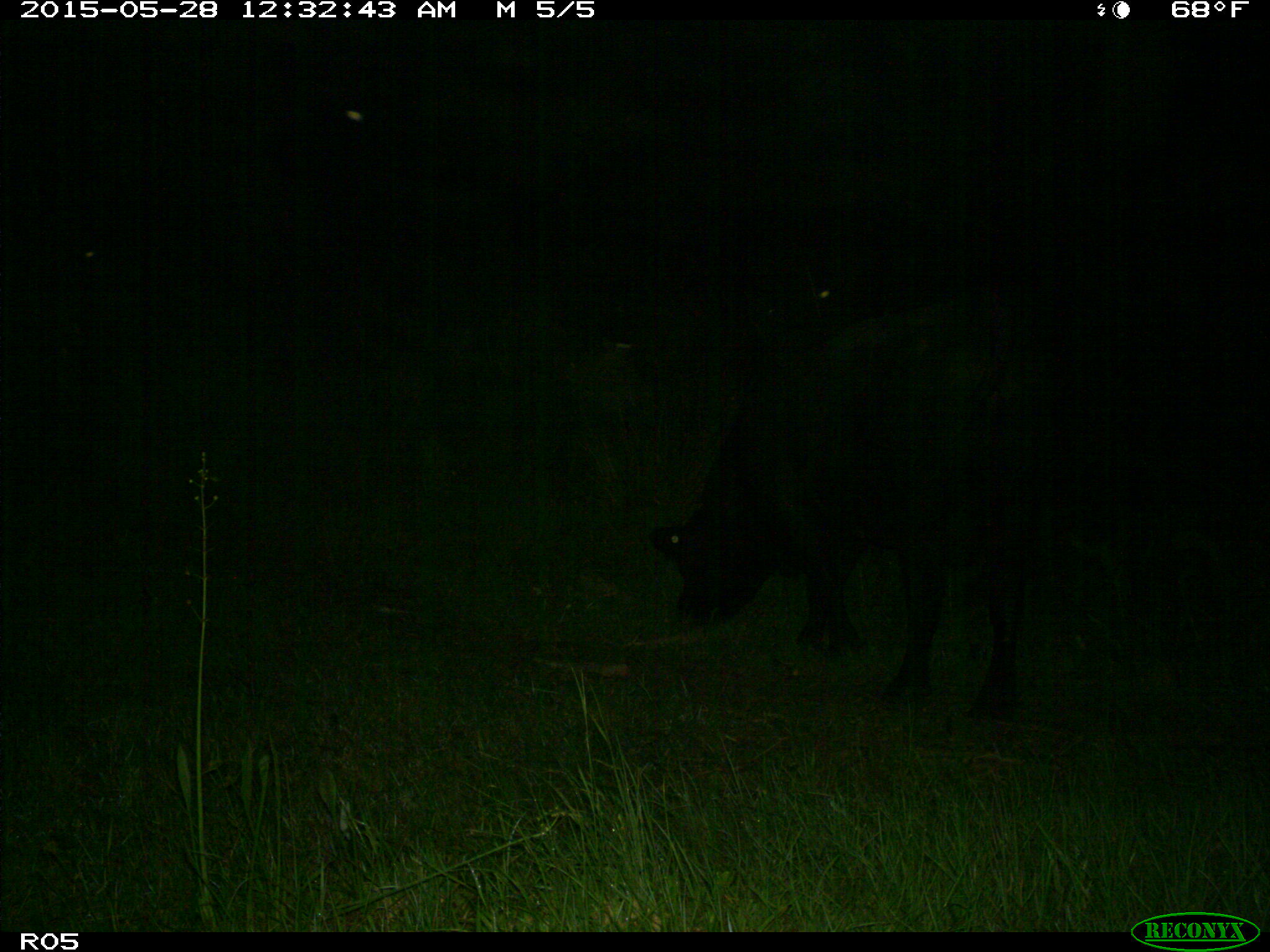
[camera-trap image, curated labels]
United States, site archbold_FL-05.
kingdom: Animalia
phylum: Chordata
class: Mammalia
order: Artiodactyla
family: Bovidae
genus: Bos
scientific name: Bos taurus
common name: domestic cow